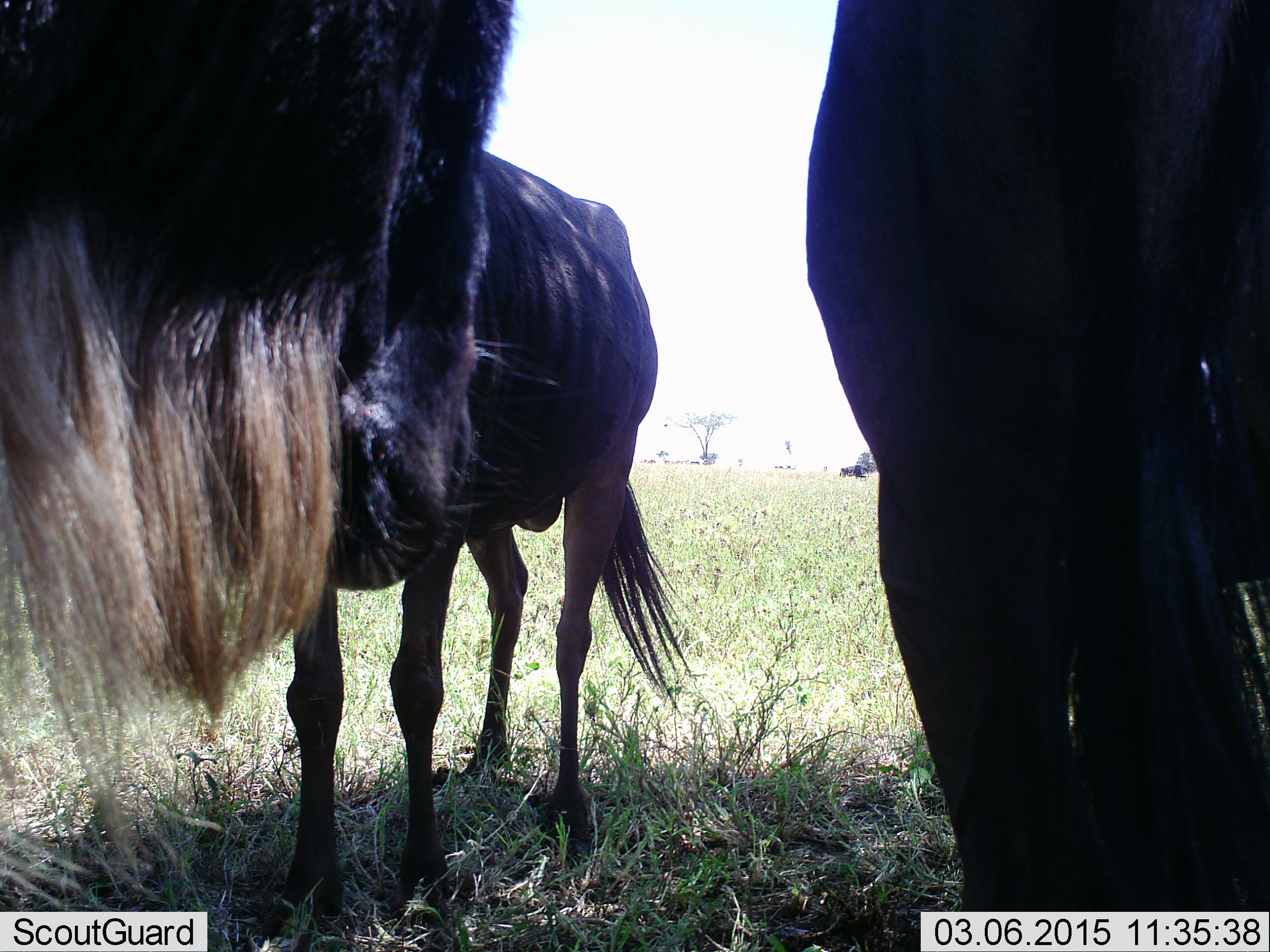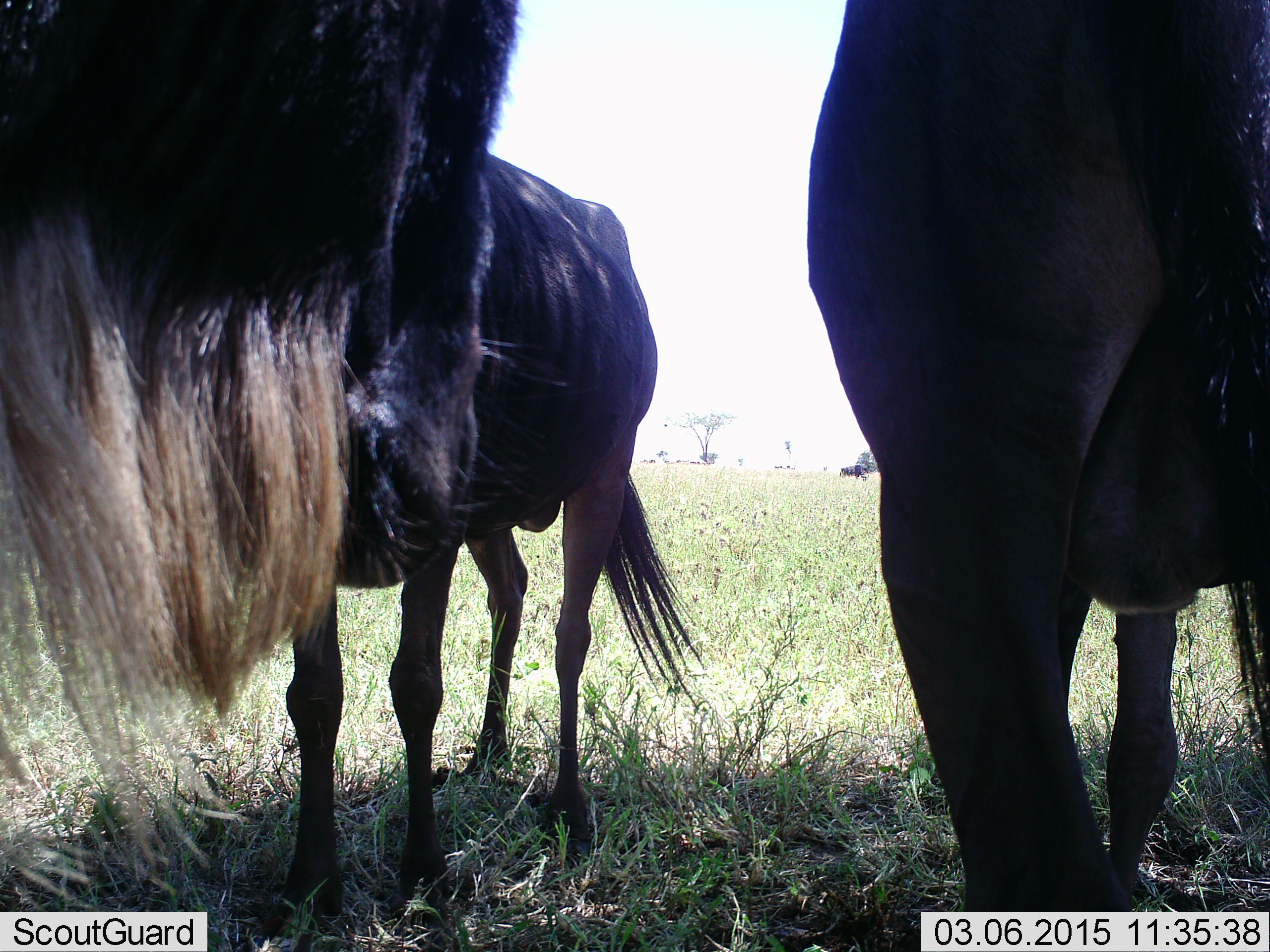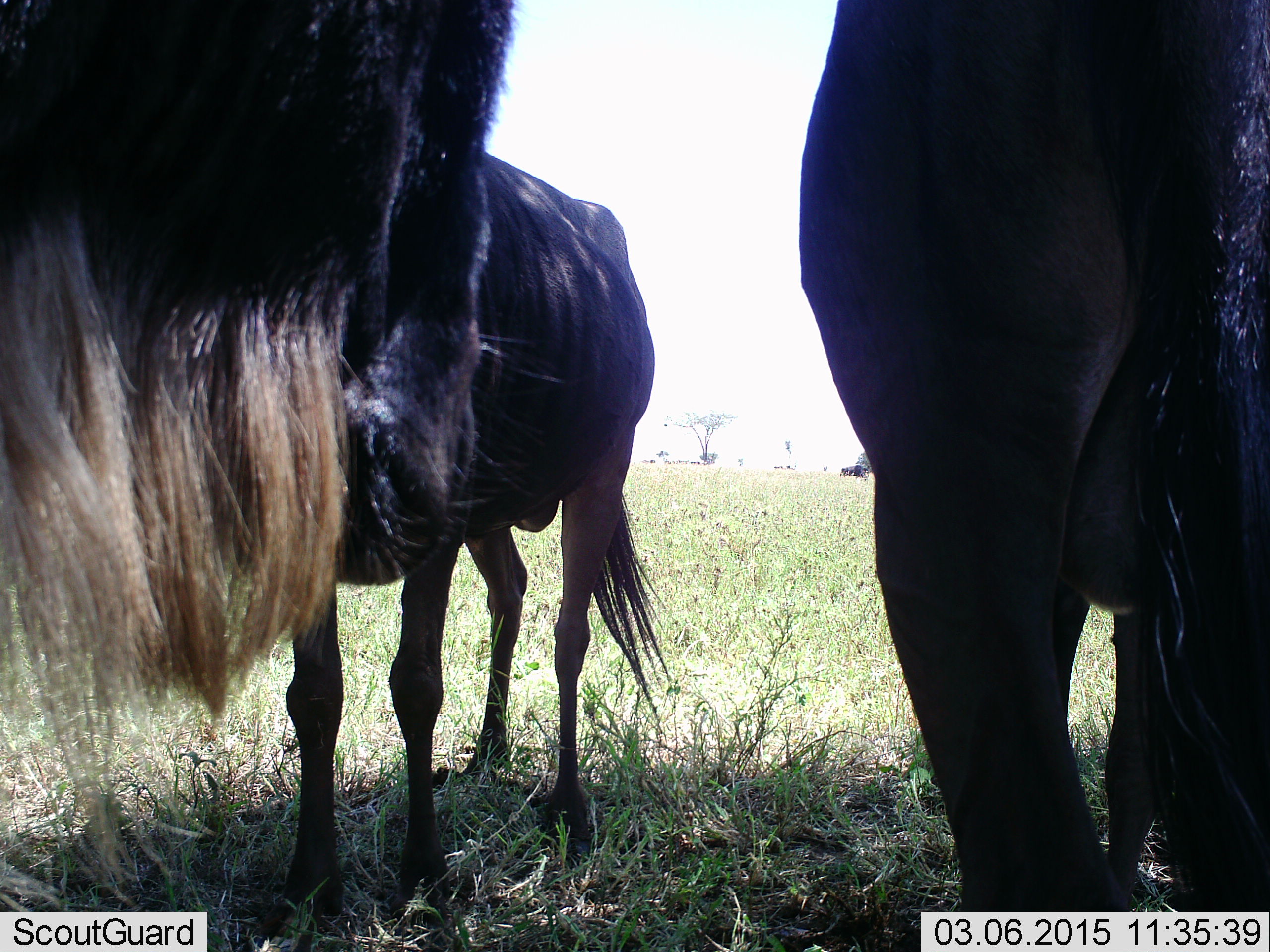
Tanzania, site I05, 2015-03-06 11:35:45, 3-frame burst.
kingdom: Animalia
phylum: Chordata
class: Mammalia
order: Artiodactyla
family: Bovidae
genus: Connochaetes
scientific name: Connochaetes taurinus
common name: blue wildebeest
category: wildebeest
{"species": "wildebeest (blue wildebeest) (Connochaetes taurinus)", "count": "3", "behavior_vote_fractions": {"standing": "90%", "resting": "0%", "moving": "0%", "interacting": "10%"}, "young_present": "0%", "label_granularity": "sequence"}